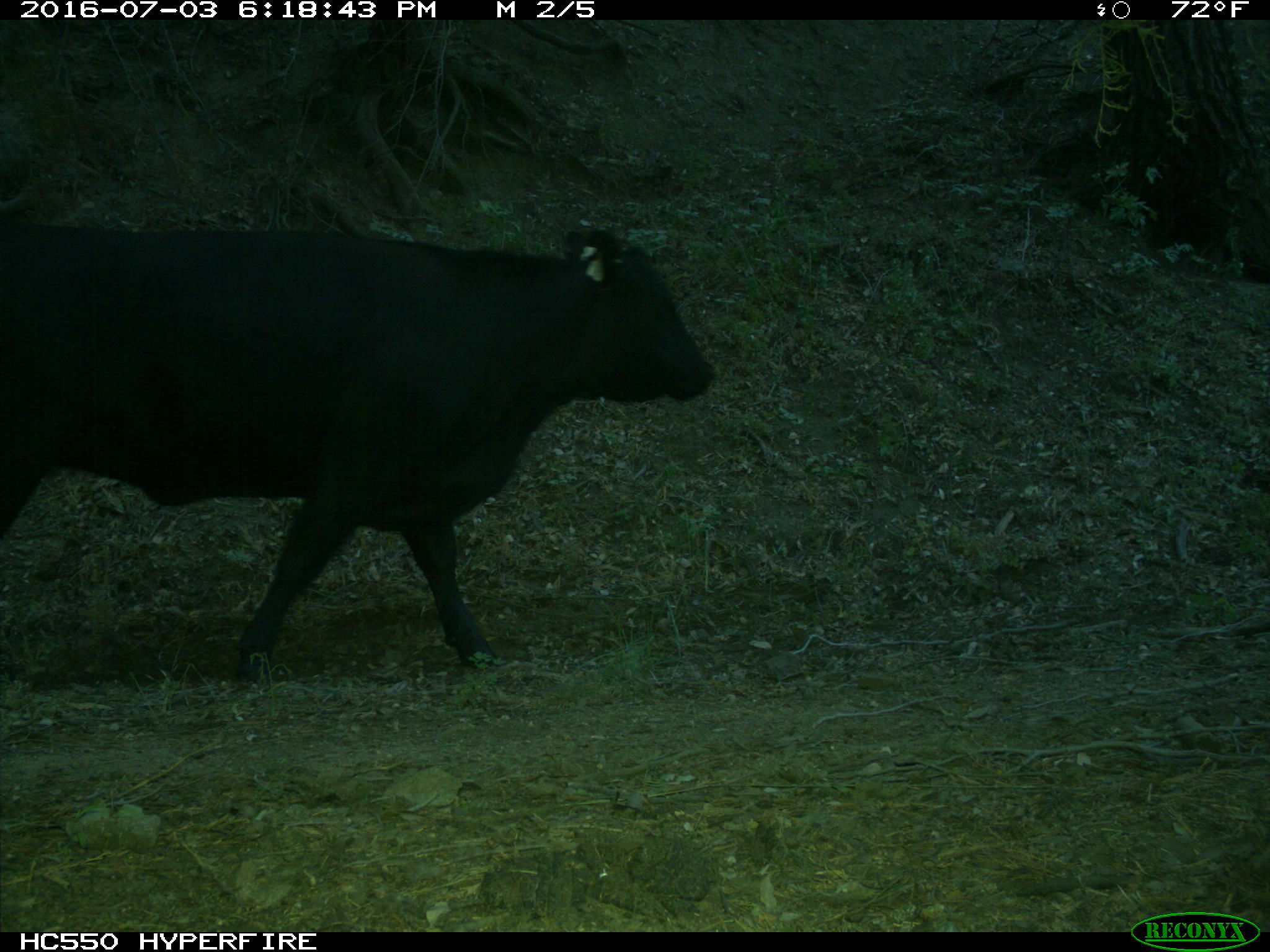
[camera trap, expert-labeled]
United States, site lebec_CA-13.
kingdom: Animalia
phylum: Chordata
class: Mammalia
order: Artiodactyla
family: Bovidae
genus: Bos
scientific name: Bos taurus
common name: domestic cow